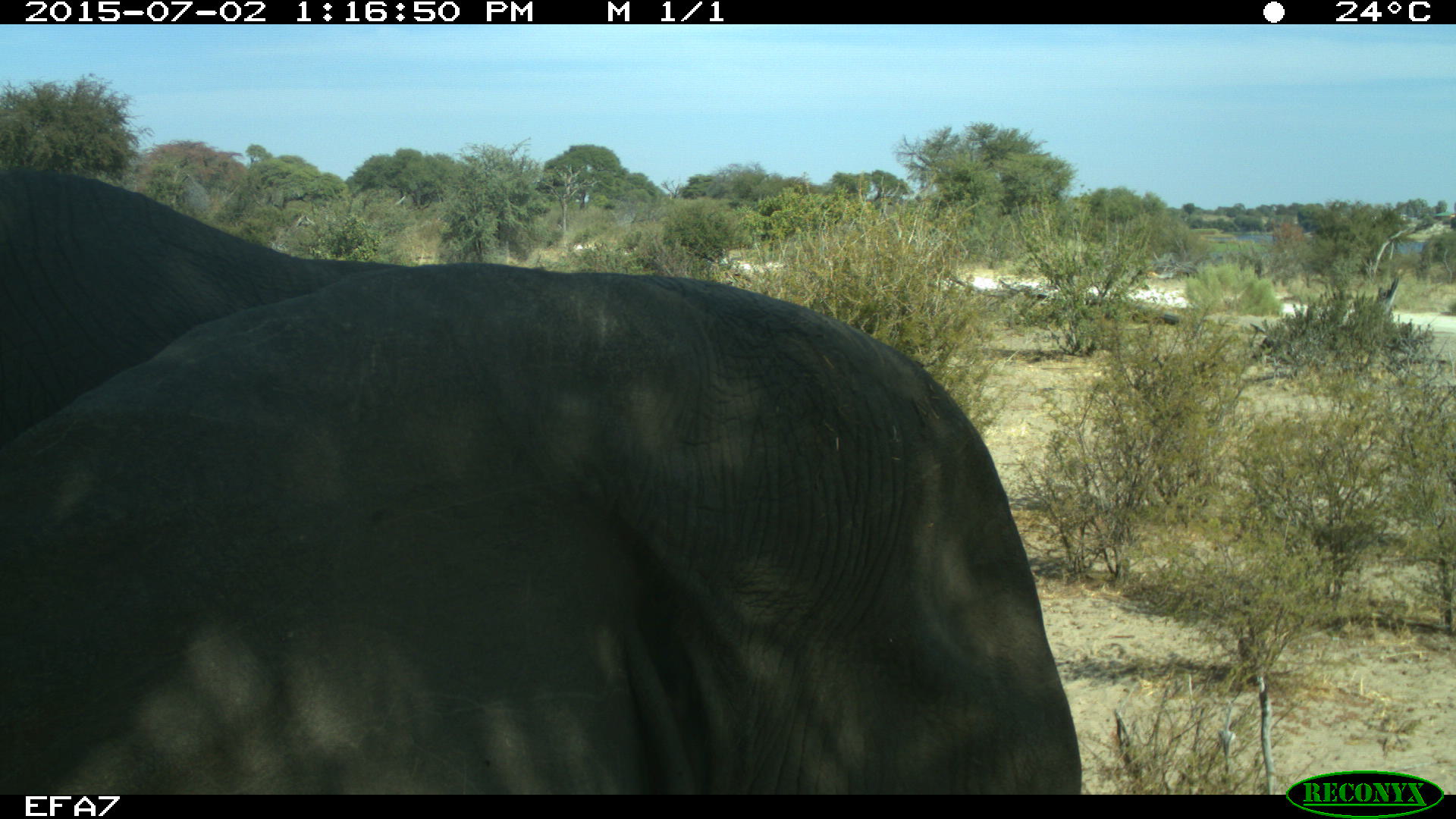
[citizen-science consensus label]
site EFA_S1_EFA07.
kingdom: Animalia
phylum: Chordata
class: Mammalia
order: Proboscidea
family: Elephantidae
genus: Loxodonta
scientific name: Loxodonta africana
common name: african bush elephant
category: elephant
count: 1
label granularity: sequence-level